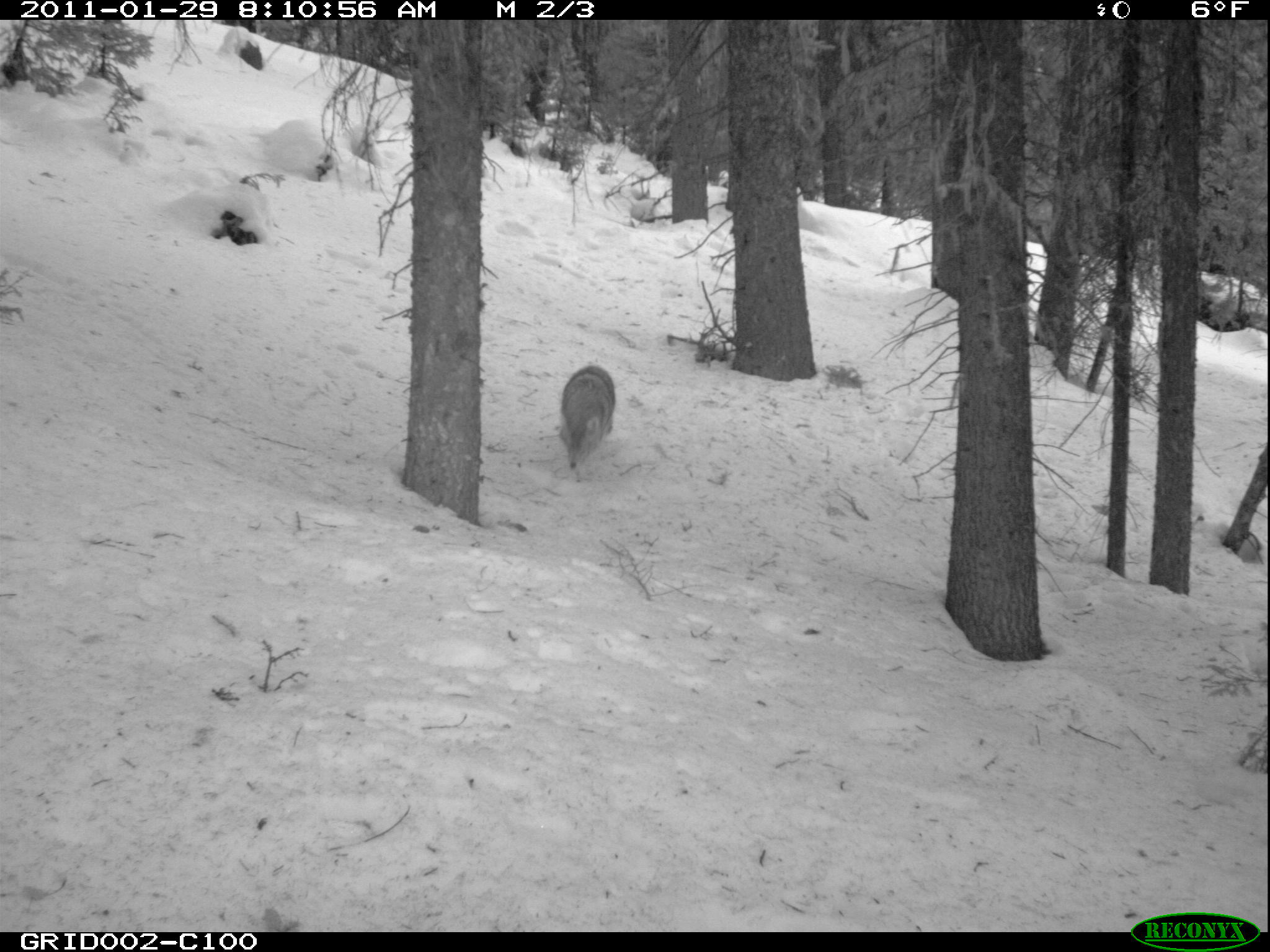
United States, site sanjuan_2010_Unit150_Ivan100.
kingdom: Animalia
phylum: Chordata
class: Mammalia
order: Carnivora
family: Canidae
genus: Canis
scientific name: Canis latrans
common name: coyote